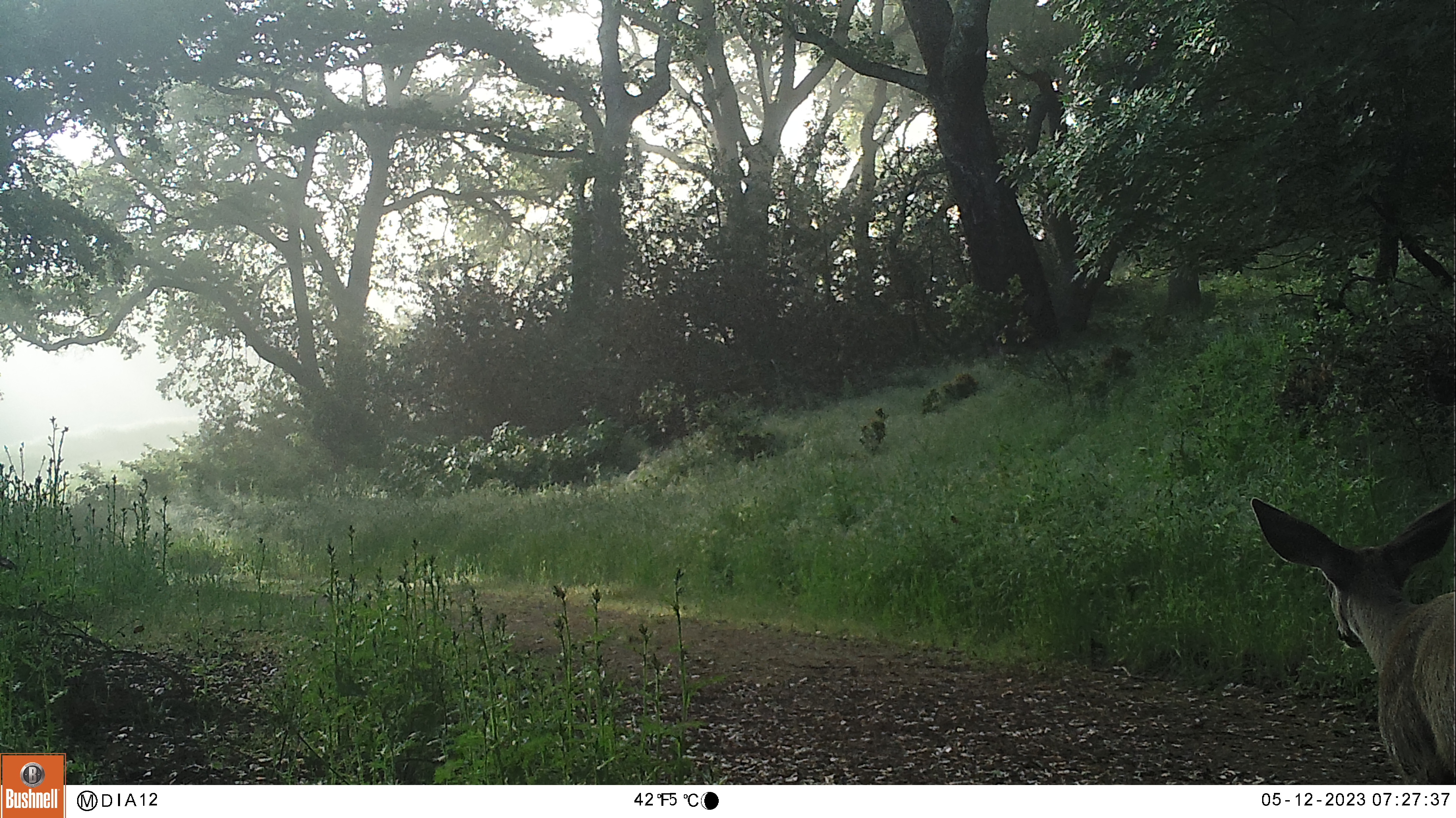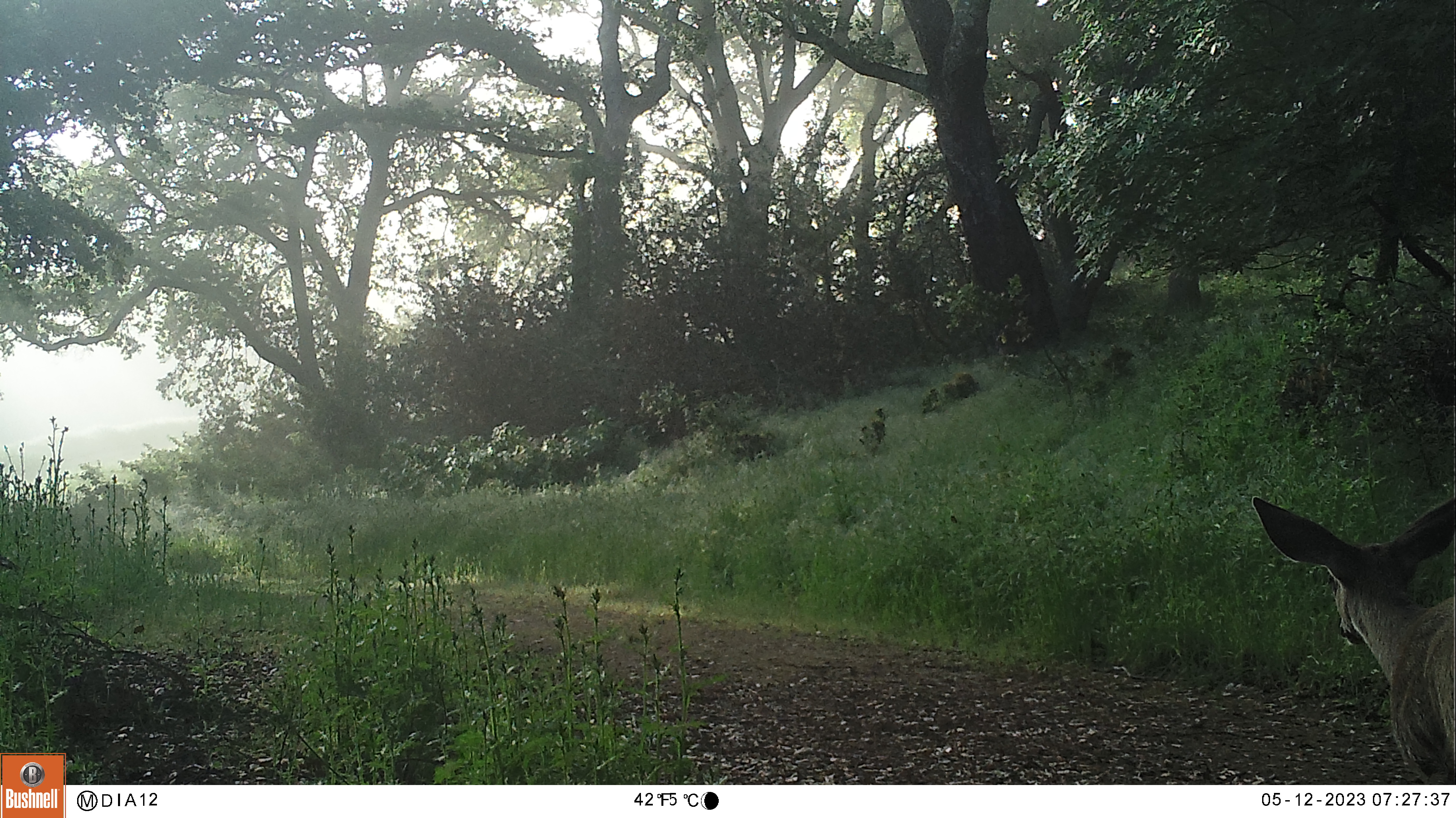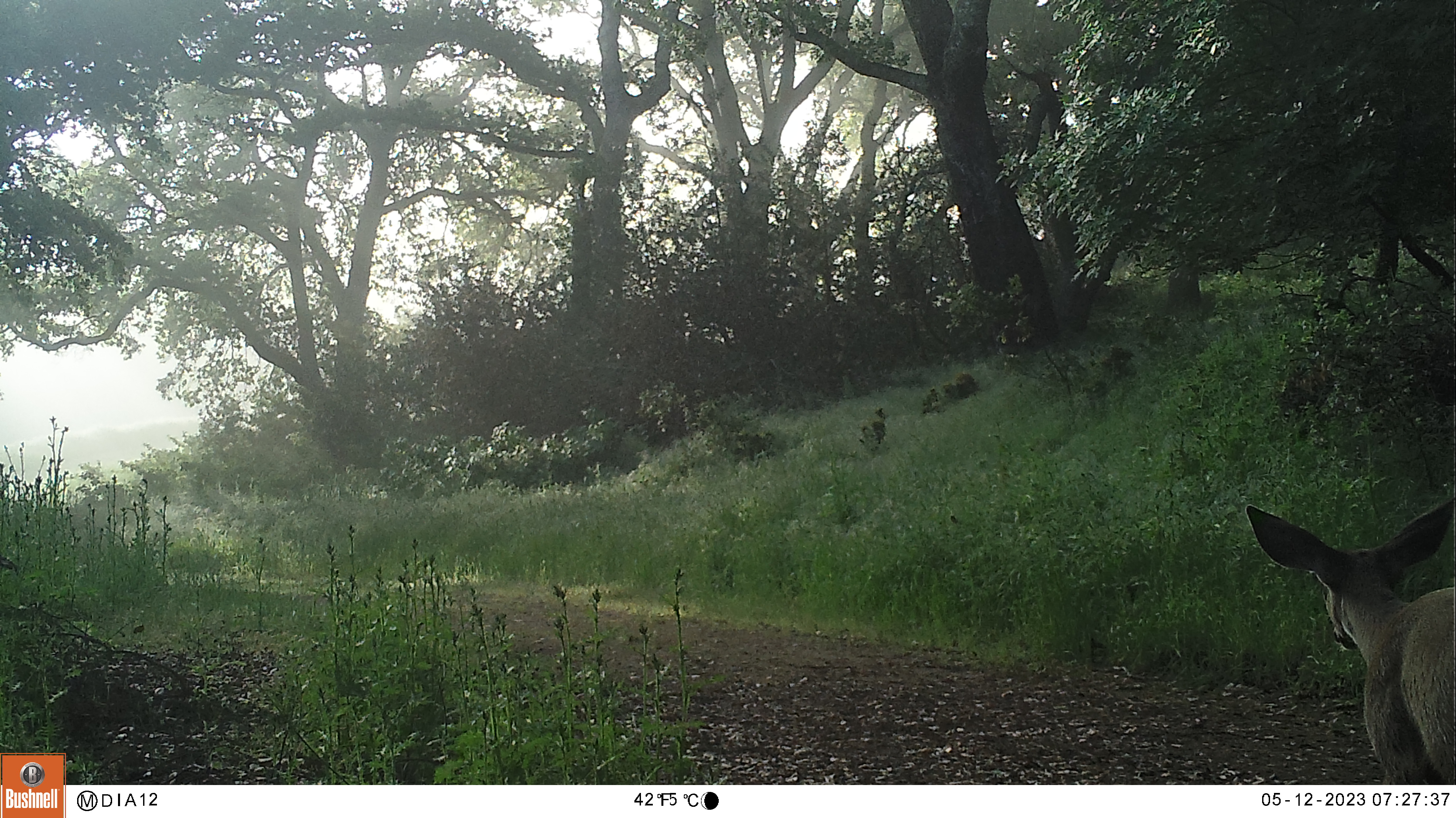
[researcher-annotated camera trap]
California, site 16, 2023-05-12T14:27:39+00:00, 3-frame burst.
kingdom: Animalia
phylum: Chordata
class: Mammalia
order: Artiodactyla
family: Cervidae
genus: Odocoileus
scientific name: Odocoileus hemionus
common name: mule deer